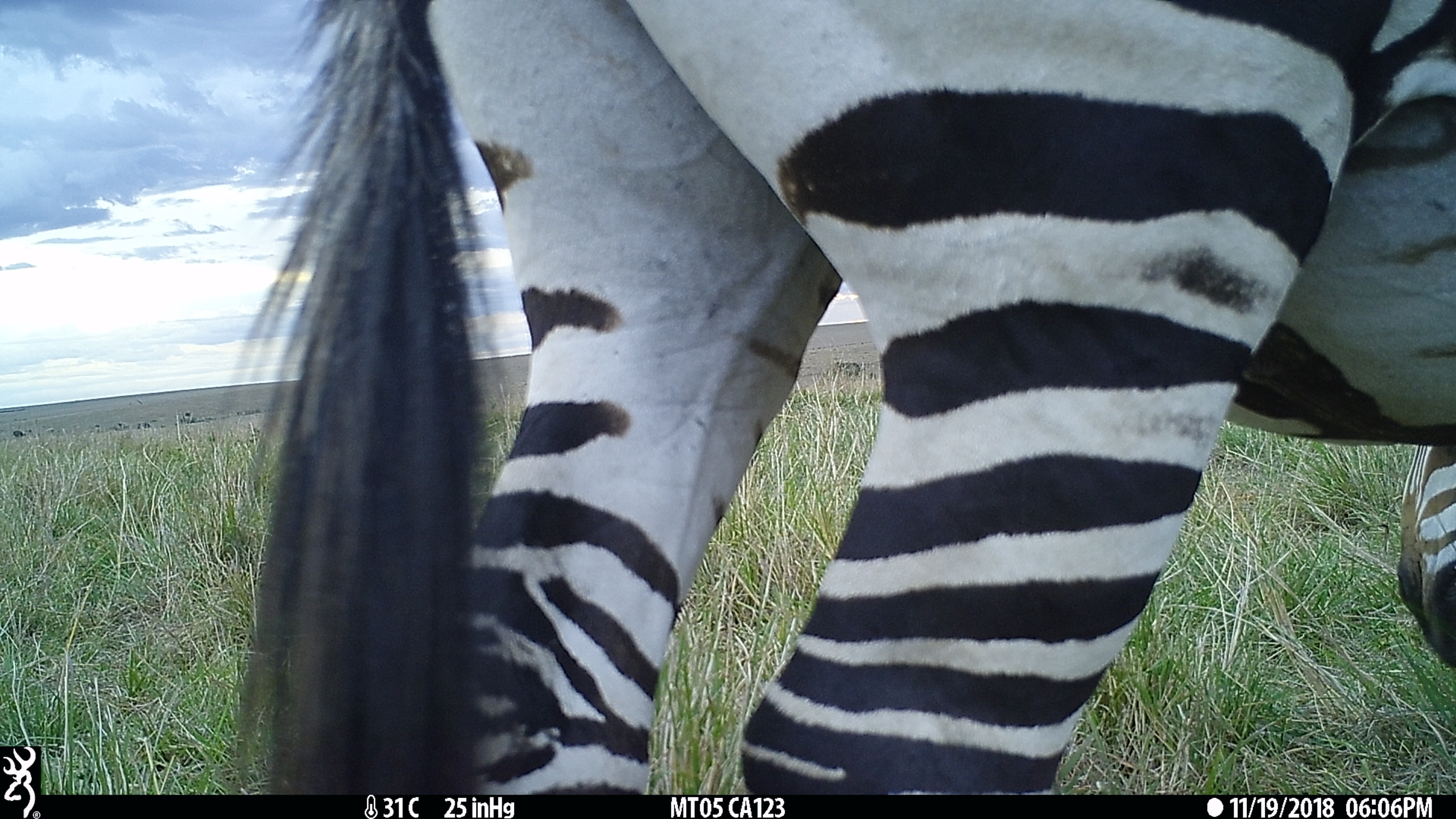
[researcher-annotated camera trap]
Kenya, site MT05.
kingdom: Animalia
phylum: Chordata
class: Mammalia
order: Perissodactyla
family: Equidae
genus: Equus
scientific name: Equus quagga burchellii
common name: burchell's zebra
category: zebra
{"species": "zebra (burchell's zebra) (Equus quagga burchellii)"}